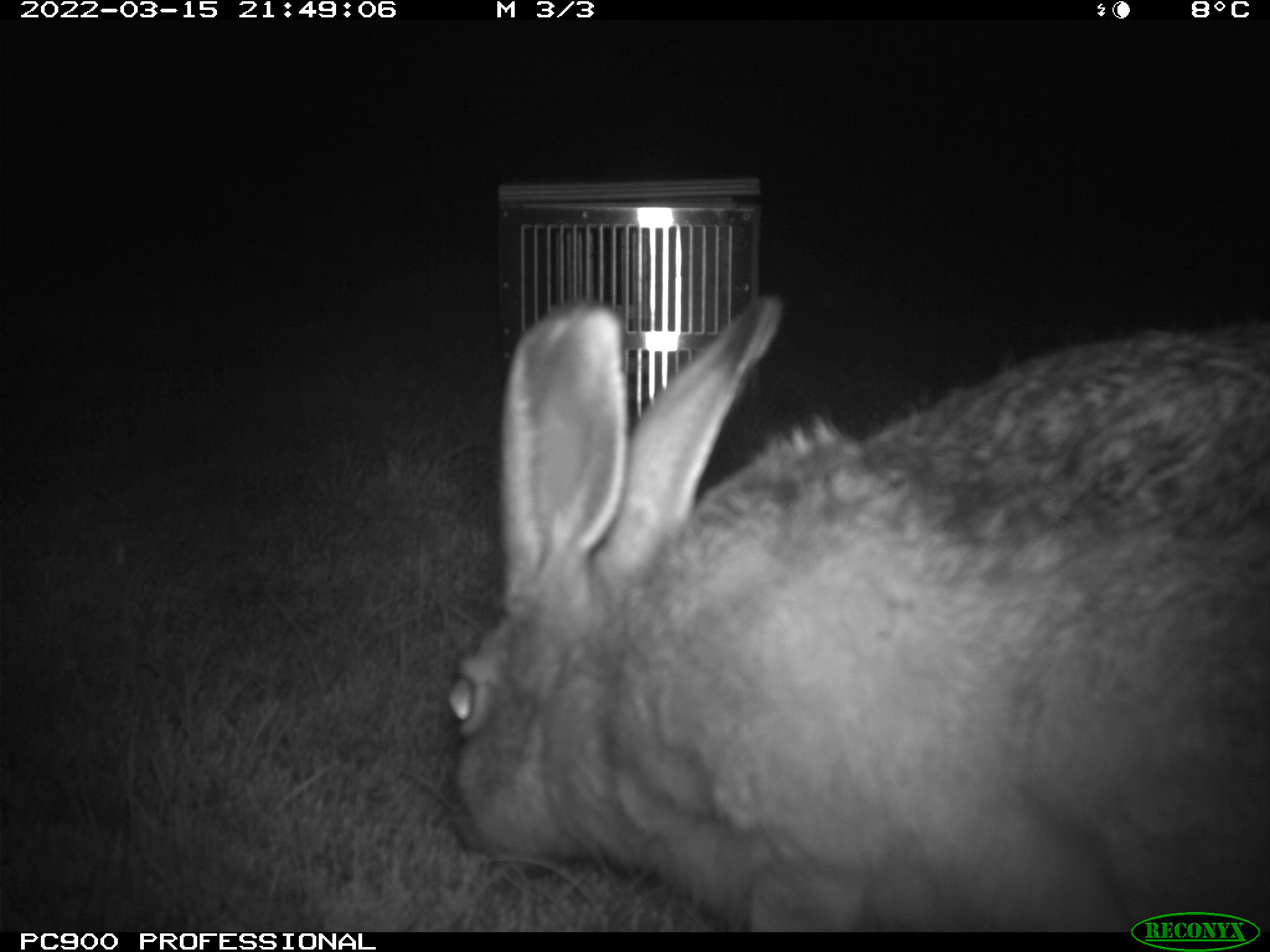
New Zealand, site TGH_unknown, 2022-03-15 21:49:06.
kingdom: Animalia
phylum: Chordata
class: Mammalia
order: Lagomorpha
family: Leporidae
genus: Lepus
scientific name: Lepus europaeus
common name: brown hare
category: hare